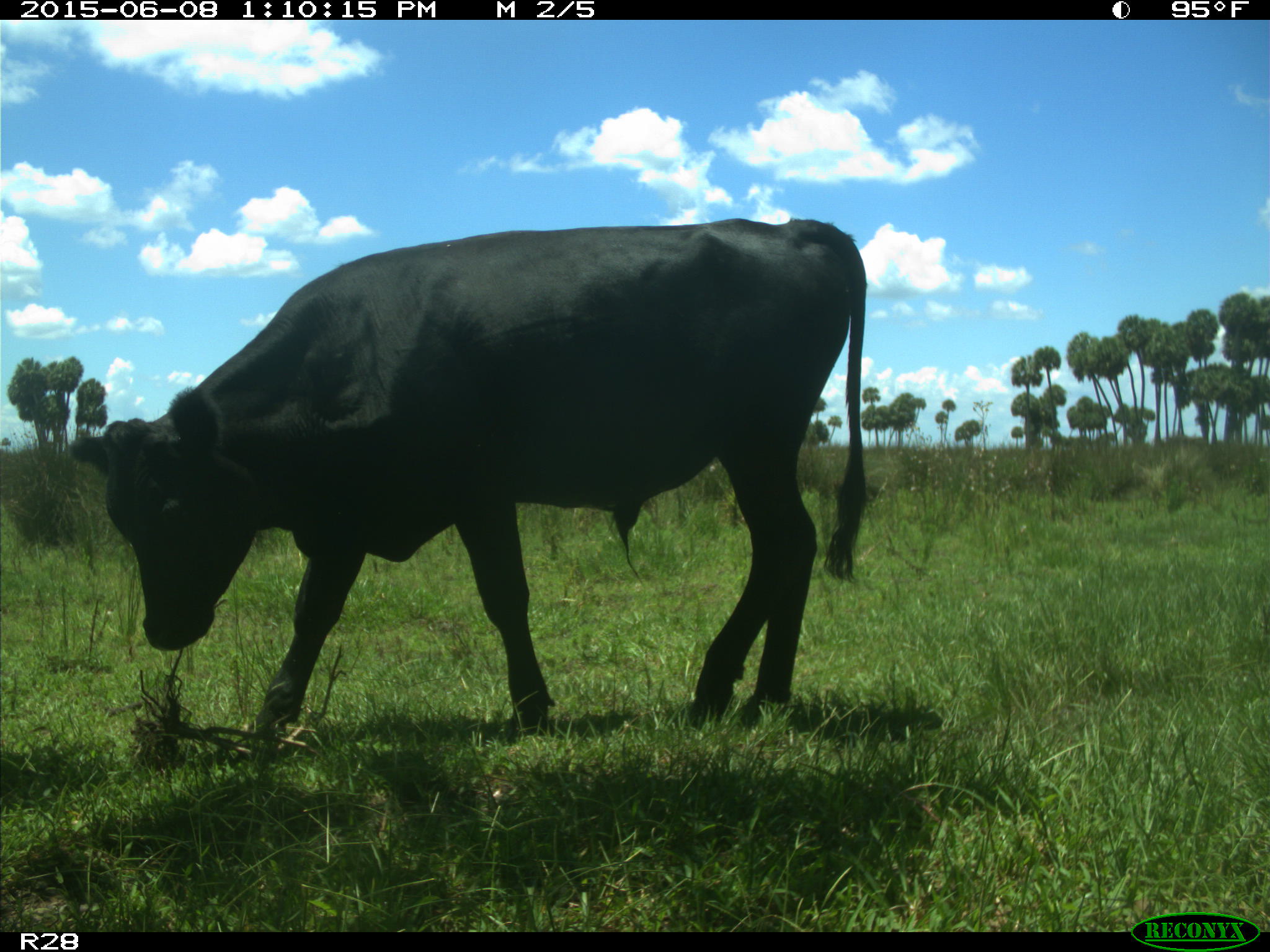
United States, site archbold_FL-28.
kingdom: Animalia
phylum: Chordata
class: Mammalia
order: Artiodactyla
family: Bovidae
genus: Bos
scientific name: Bos taurus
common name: domestic cow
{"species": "Bos taurus (domestic cow)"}